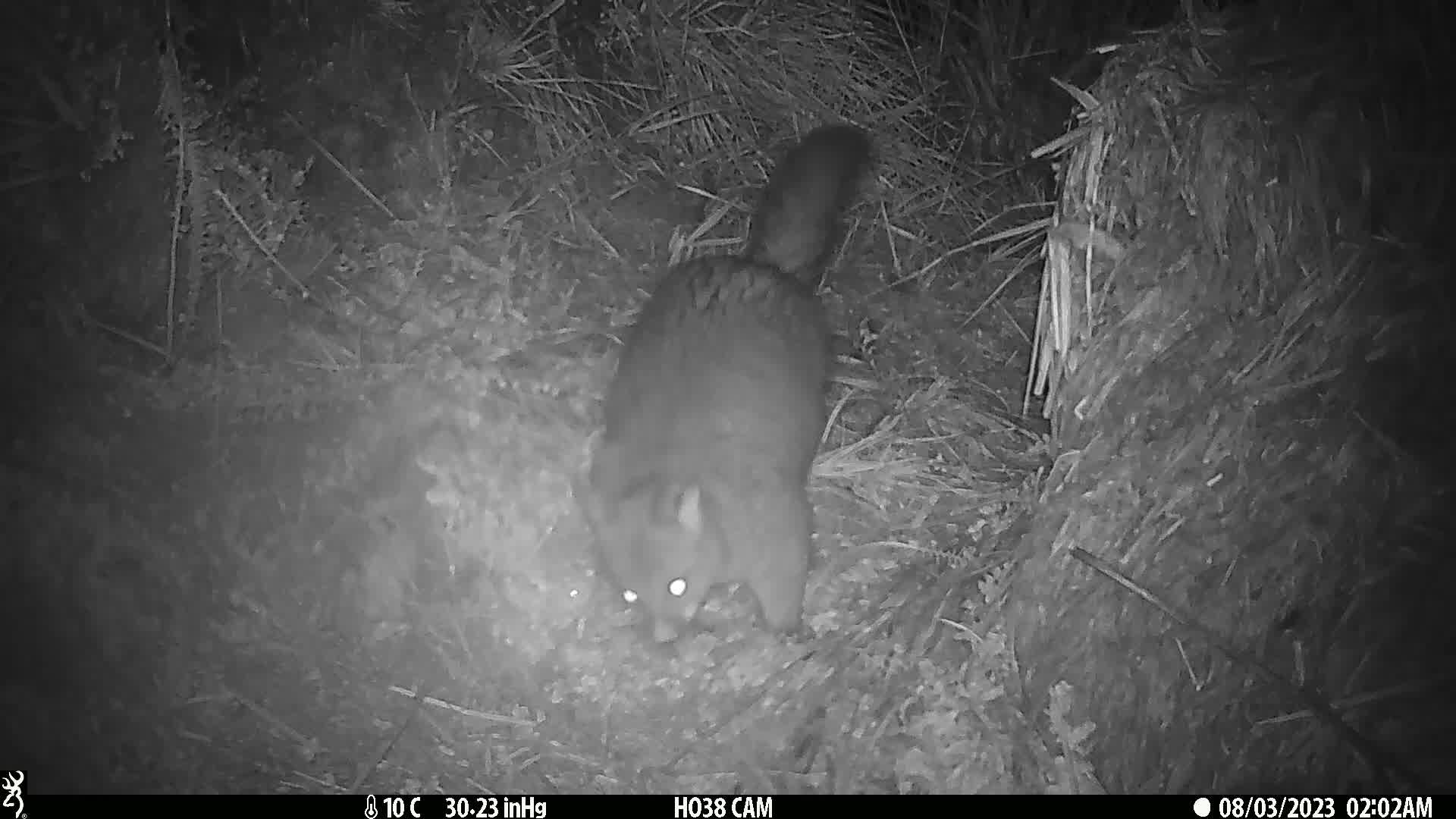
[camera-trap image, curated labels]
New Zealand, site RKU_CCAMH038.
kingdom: Animalia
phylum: Chordata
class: Mammalia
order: Diprotodontia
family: Phalangeridae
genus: Trichosurus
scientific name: Trichosurus vulpecula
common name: common brushtail possum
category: possum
Possum (common brushtail possum) (Trichosurus vulpecula).